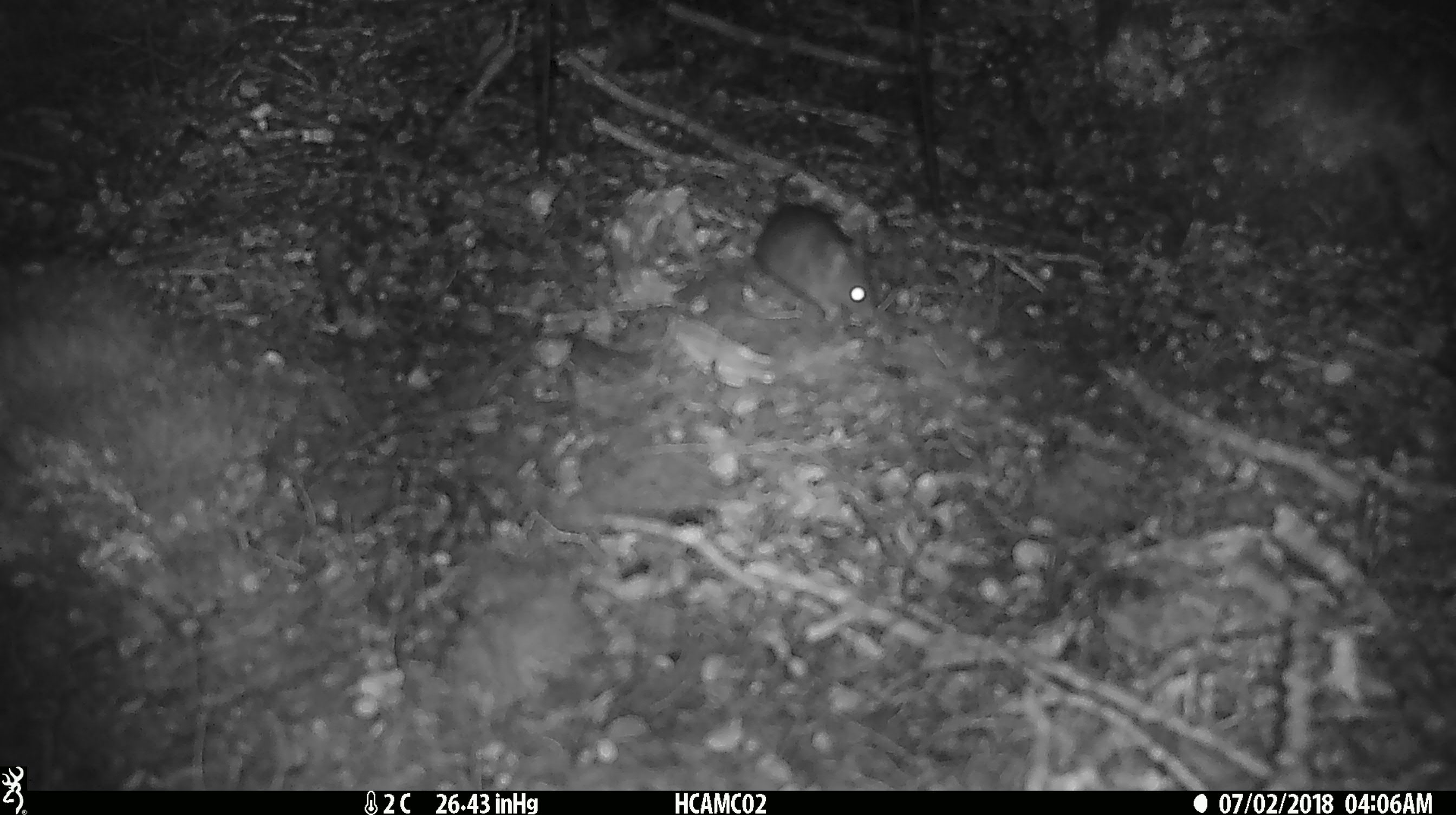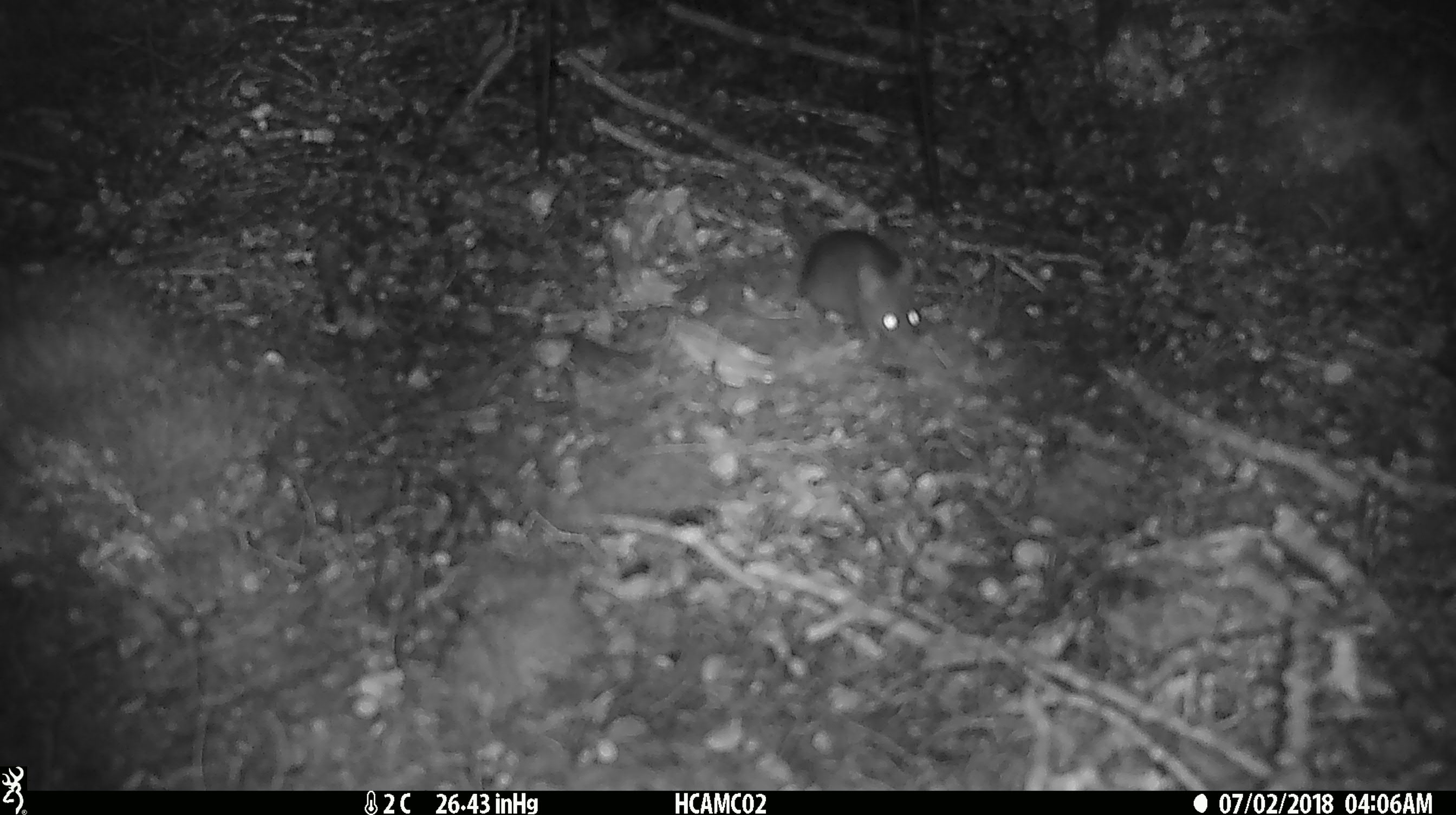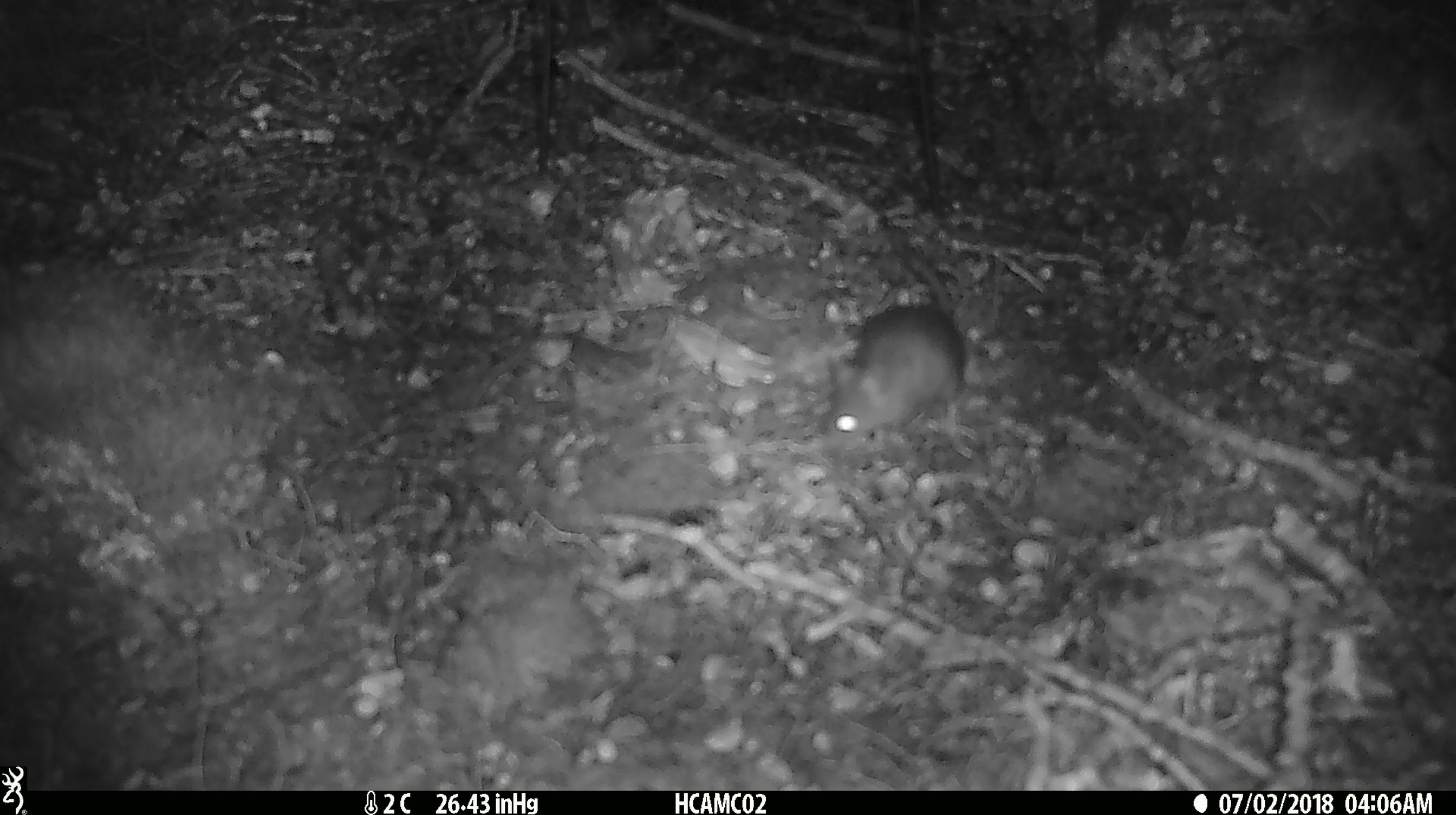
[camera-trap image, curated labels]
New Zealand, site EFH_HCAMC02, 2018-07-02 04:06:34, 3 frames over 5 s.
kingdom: Animalia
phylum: Chordata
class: Mammalia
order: Rodentia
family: Muridae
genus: Mus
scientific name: Mus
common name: mouse